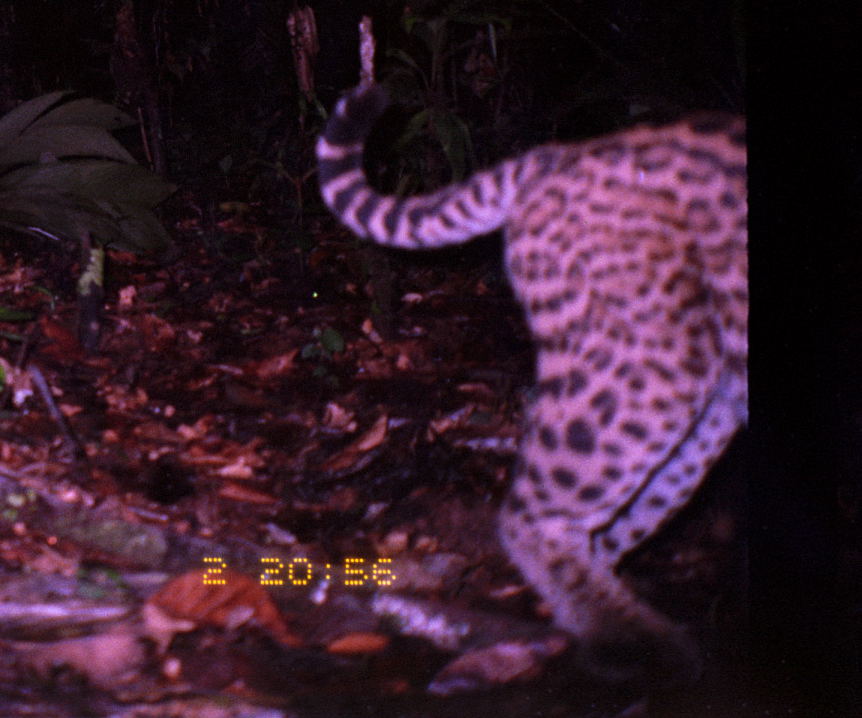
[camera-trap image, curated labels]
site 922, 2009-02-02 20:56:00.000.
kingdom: Animalia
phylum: Chordata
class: Mammalia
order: Carnivora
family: Felidae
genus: Leopardus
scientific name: Leopardus pardalis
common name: ocelot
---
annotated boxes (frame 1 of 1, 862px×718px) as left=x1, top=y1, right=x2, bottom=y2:
leopardus pardalis: left=314, top=83, right=748, bottom=651